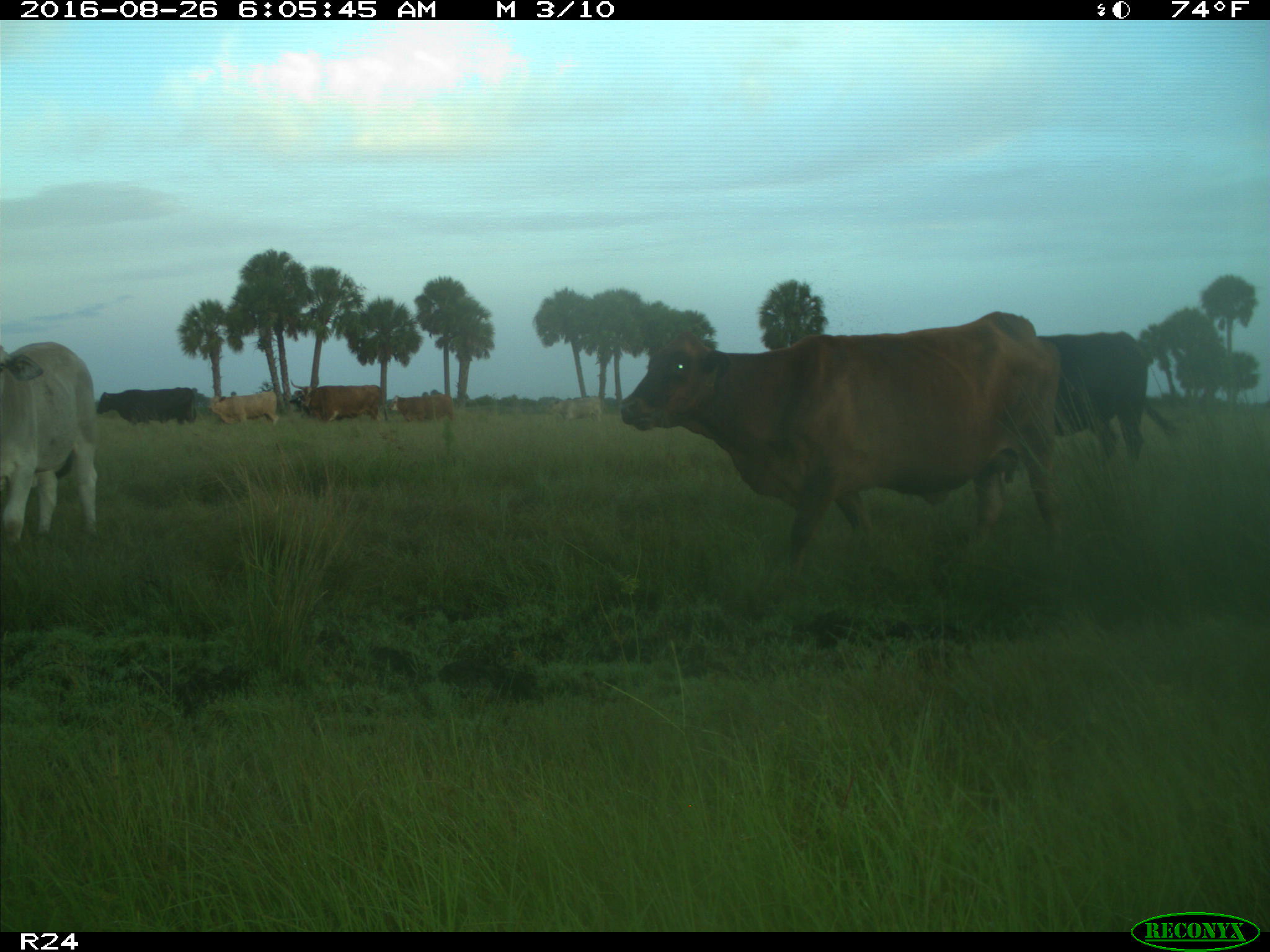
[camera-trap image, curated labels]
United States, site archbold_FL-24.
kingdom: Animalia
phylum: Chordata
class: Mammalia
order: Artiodactyla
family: Bovidae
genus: Bos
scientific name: Bos taurus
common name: domestic cow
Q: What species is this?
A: Bos taurus (domestic cow).